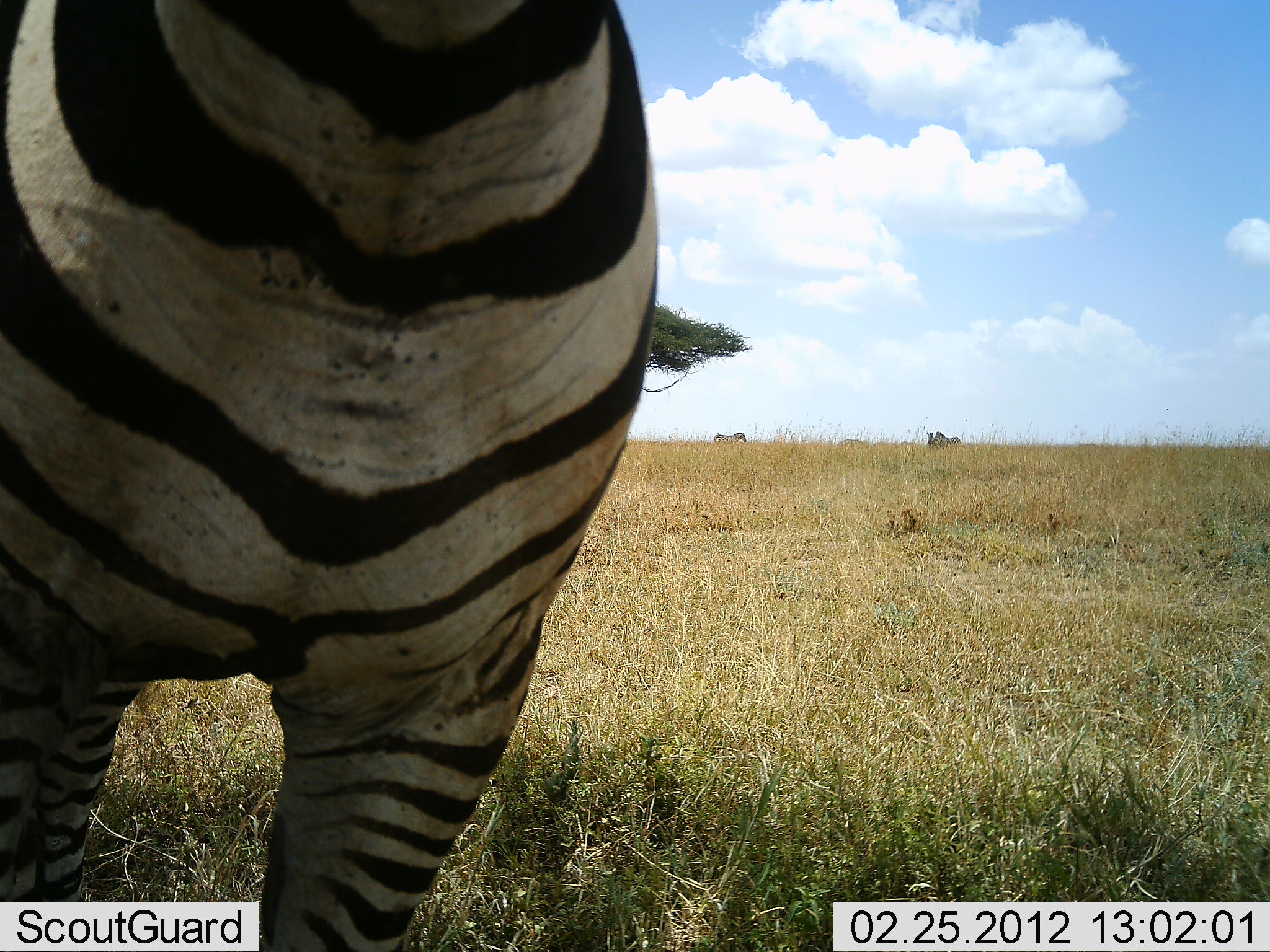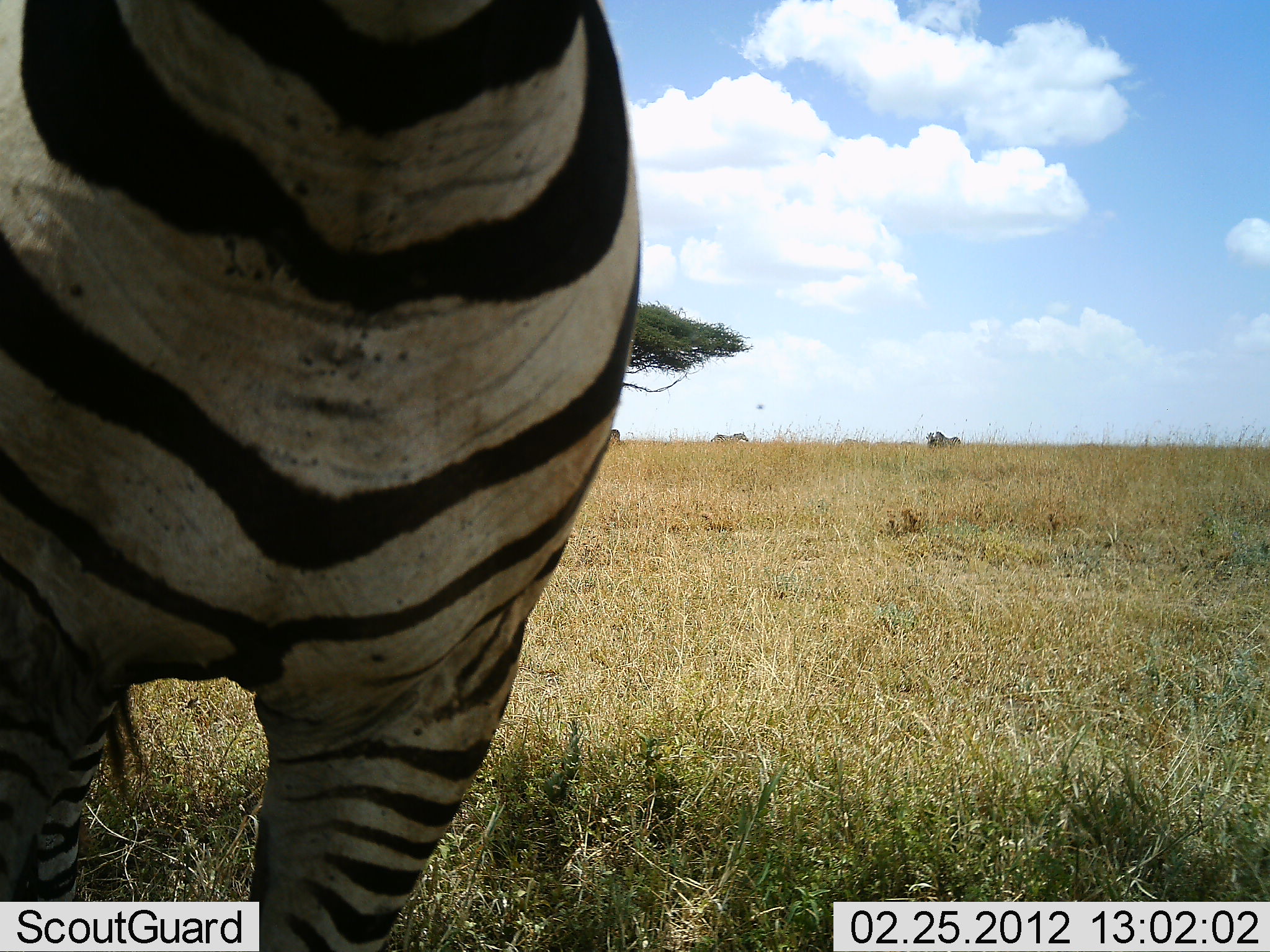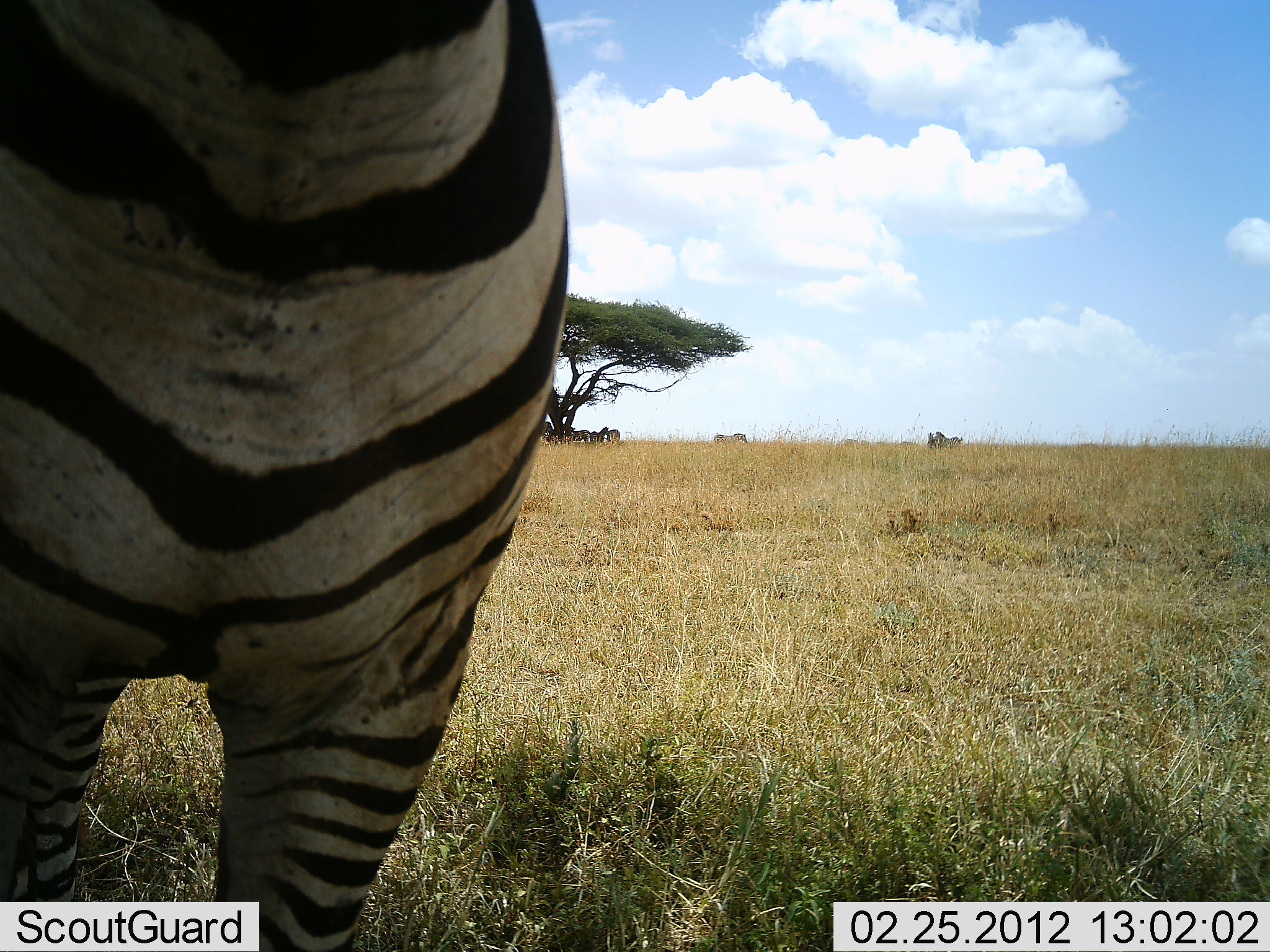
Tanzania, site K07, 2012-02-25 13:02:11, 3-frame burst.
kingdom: Animalia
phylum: Chordata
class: Mammalia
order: Perissodactyla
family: Equidae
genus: Equus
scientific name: Equus quagga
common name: plains zebra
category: zebra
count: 1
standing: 94%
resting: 0%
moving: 6%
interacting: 0%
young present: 0%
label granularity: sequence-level